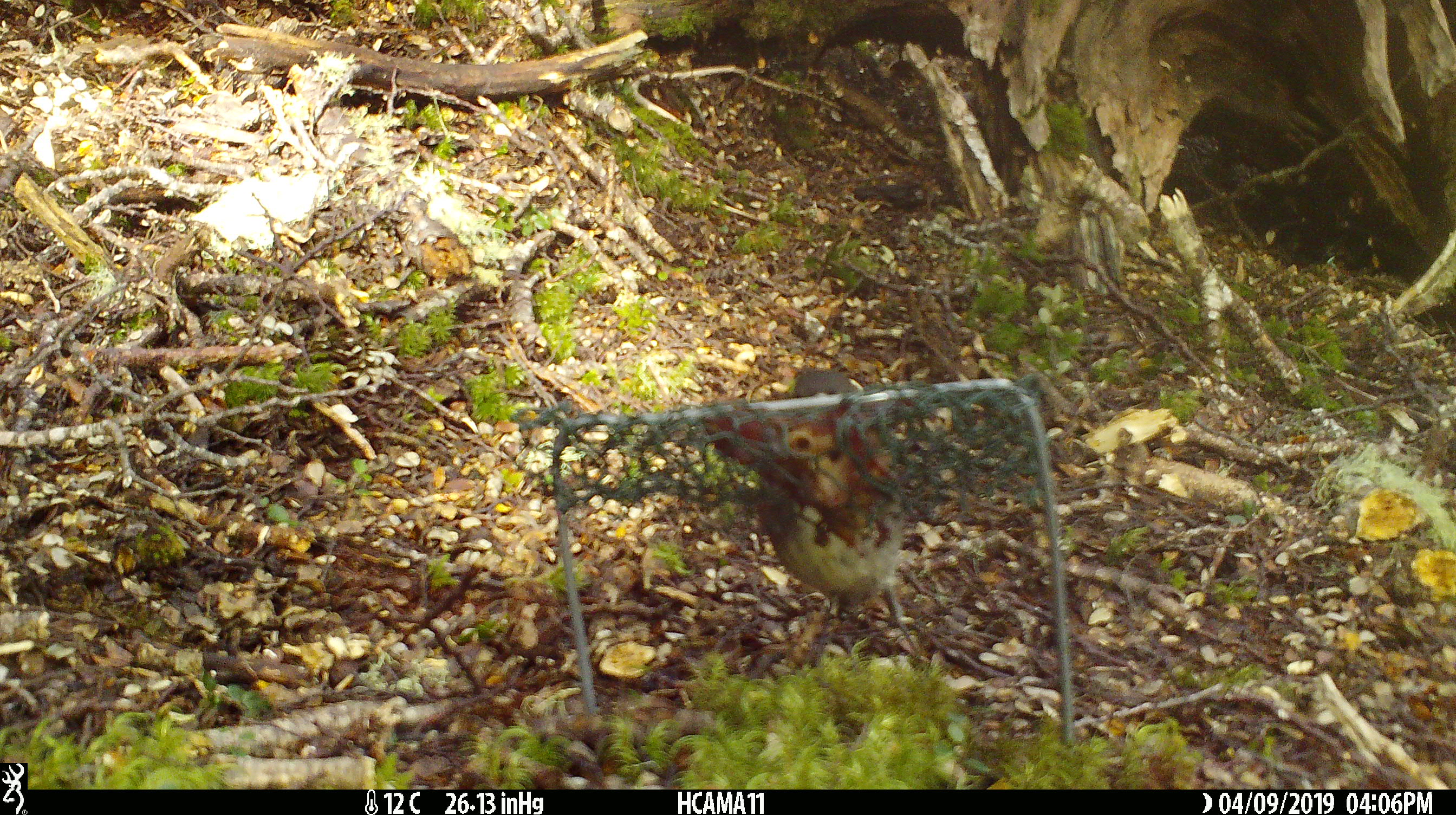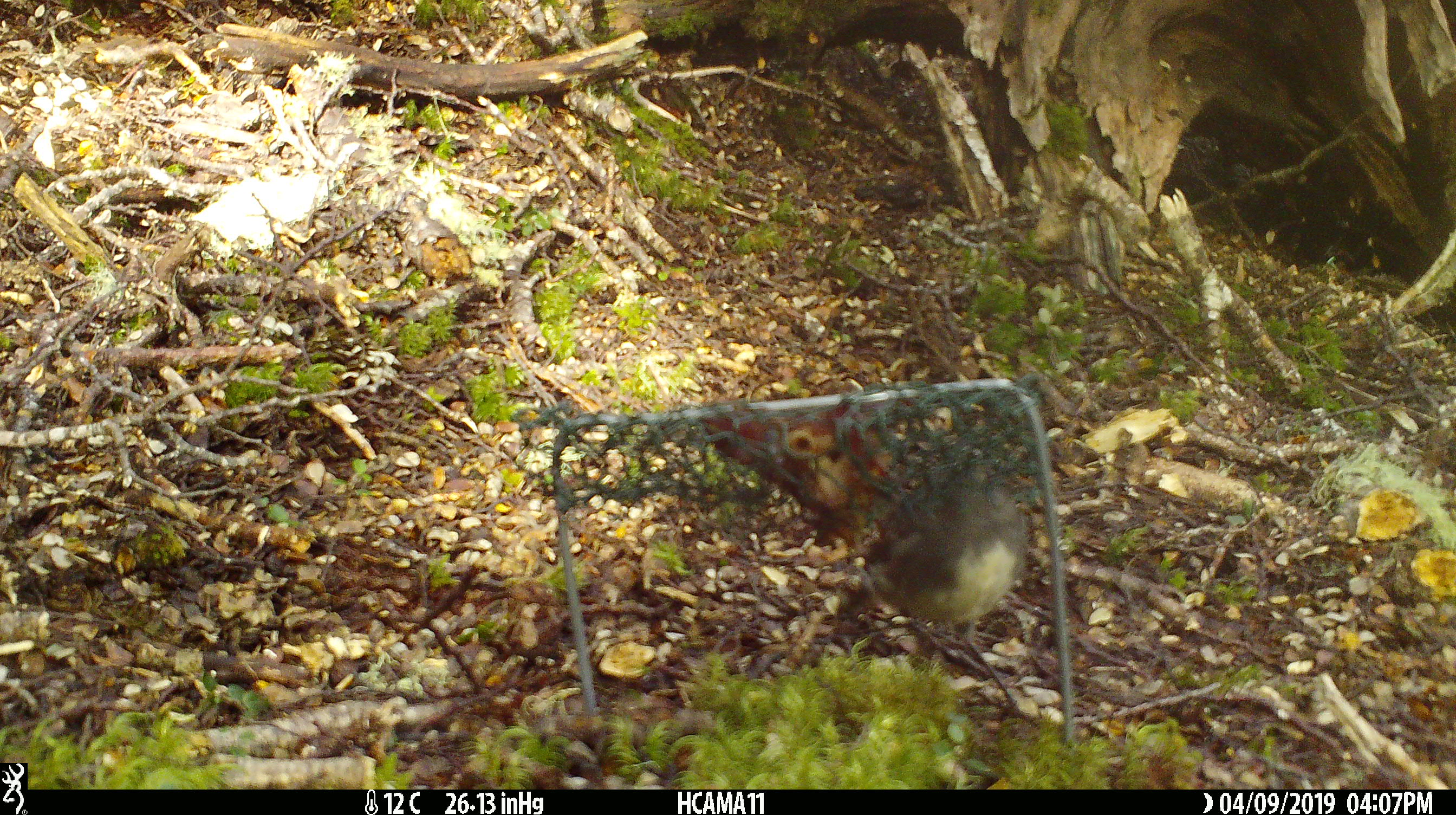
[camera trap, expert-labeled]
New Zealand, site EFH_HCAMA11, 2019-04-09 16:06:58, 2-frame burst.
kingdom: Animalia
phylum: Chordata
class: Aves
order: Passeriformes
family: Petroicidae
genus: Petroica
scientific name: Petroica australis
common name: new zealand robin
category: robin